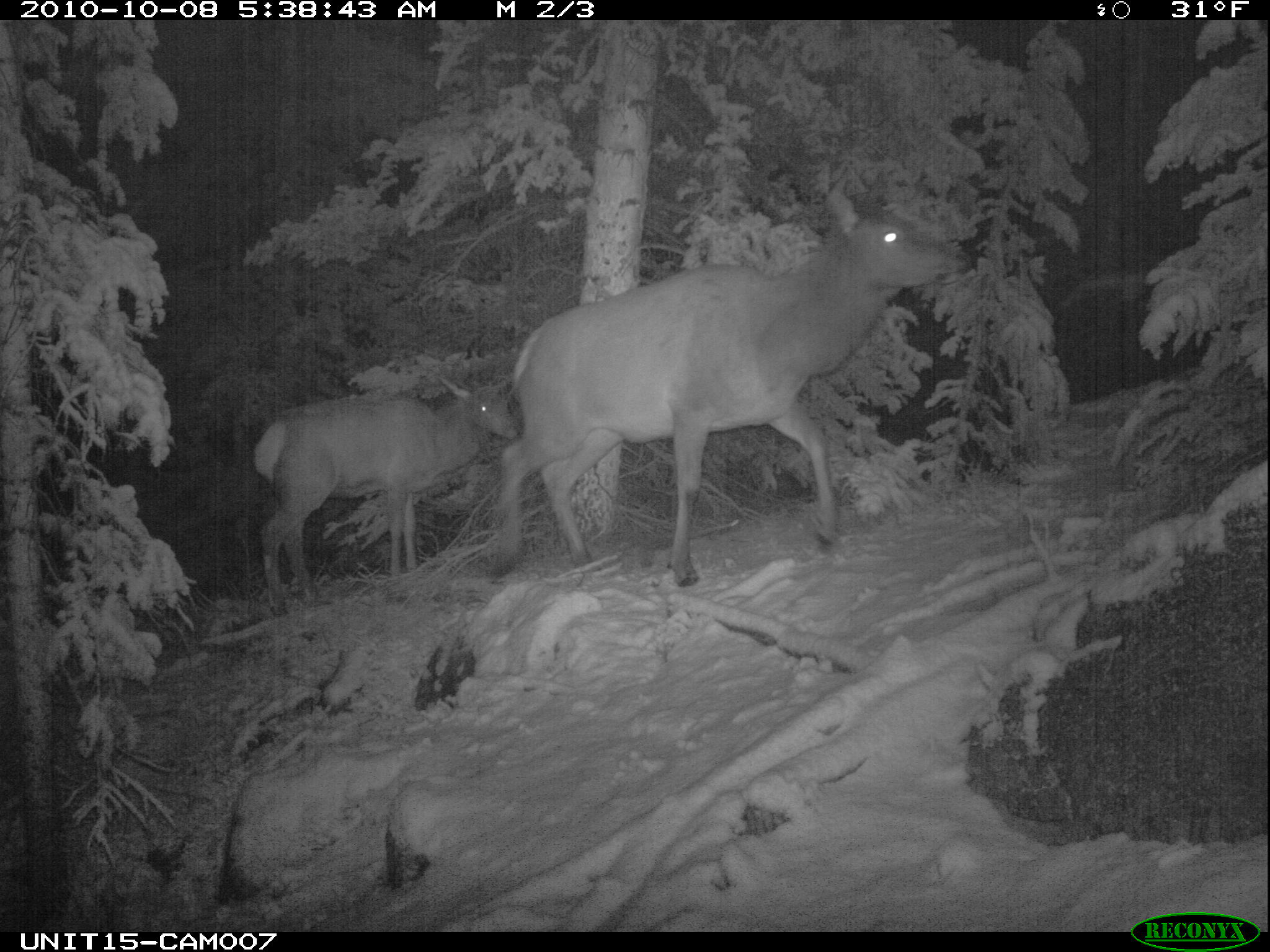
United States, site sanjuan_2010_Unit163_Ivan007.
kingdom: Animalia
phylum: Chordata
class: Mammalia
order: Artiodactyla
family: Cervidae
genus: Cervus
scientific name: Cervus elaphus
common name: red deer